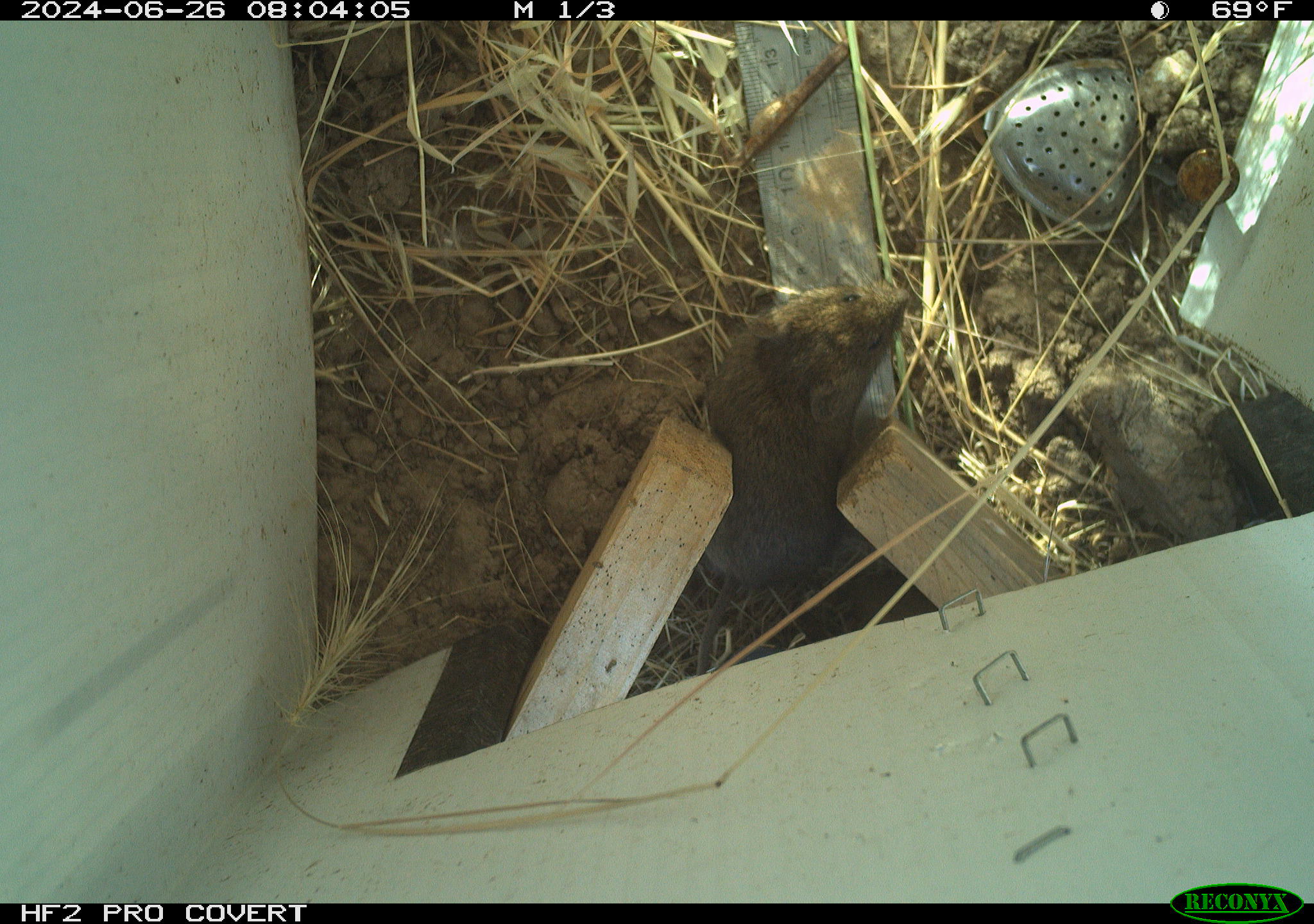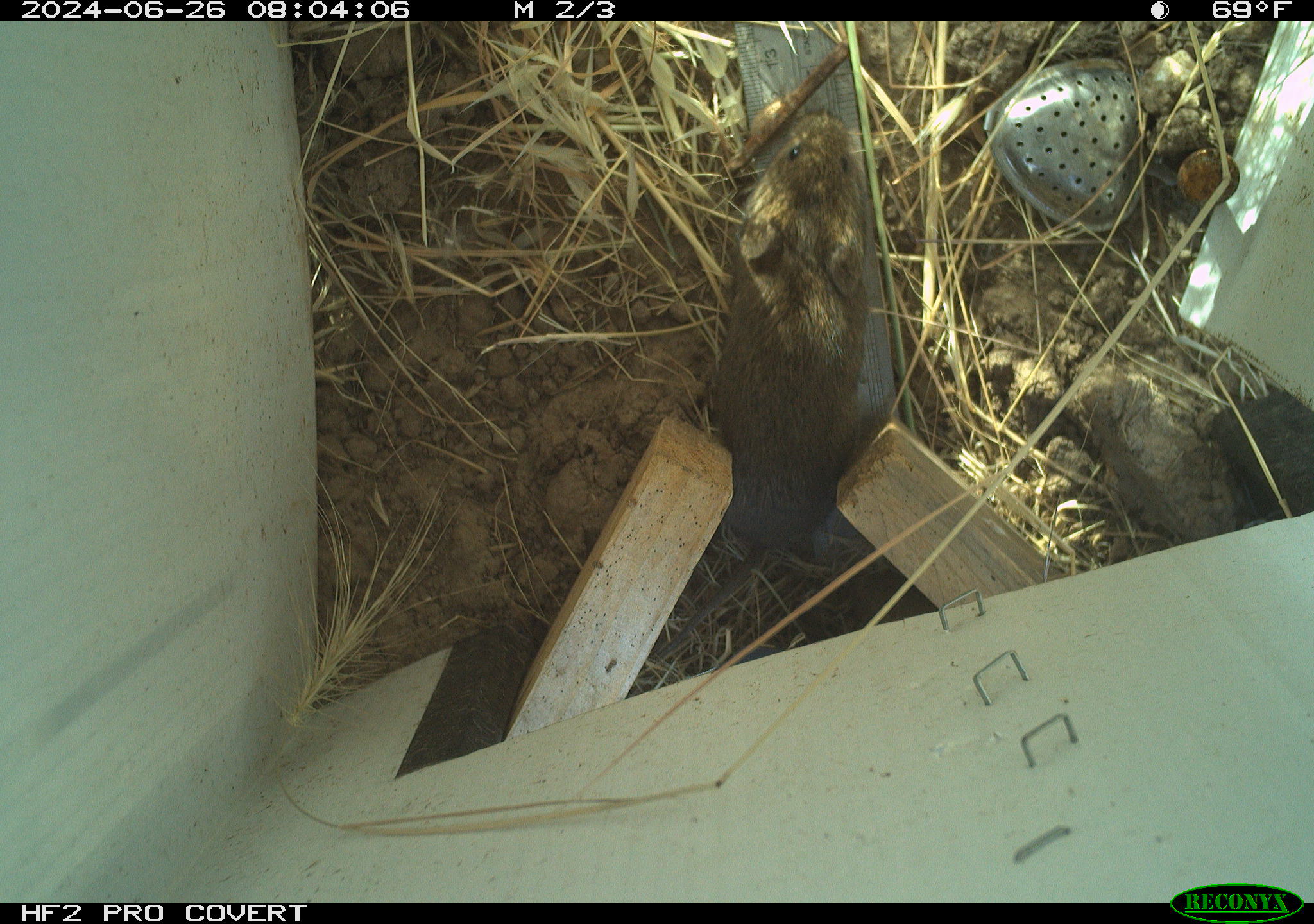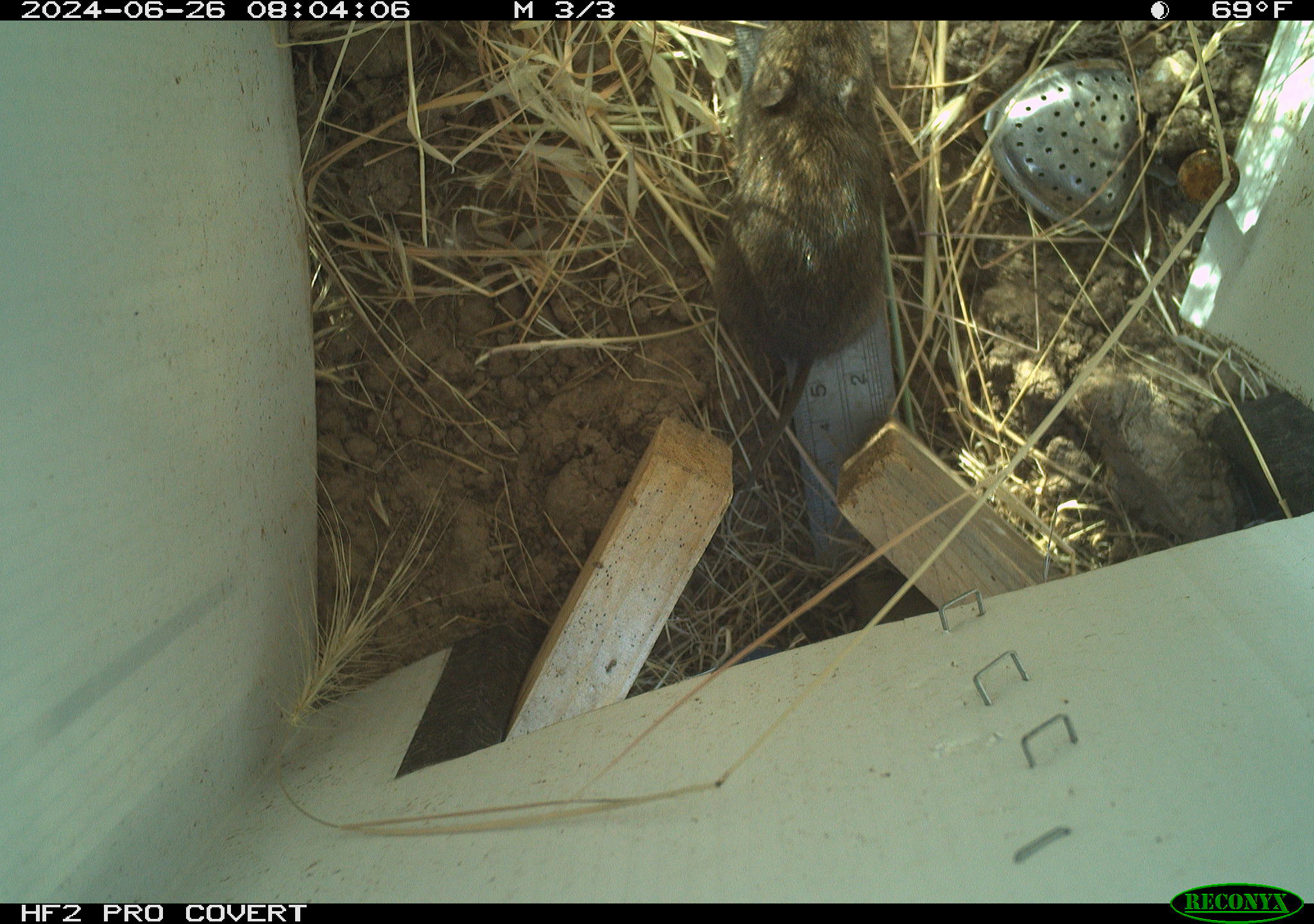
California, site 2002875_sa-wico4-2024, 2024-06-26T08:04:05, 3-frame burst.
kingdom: Animalia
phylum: Chordata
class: Mammalia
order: Rodentia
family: Cricetidae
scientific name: Arvicolinae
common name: voles, lemmings, and muskrats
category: arvicolinae subfamily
Arvicolinae subfamily (voles, lemmings, and muskrats) (Arvicolinae).